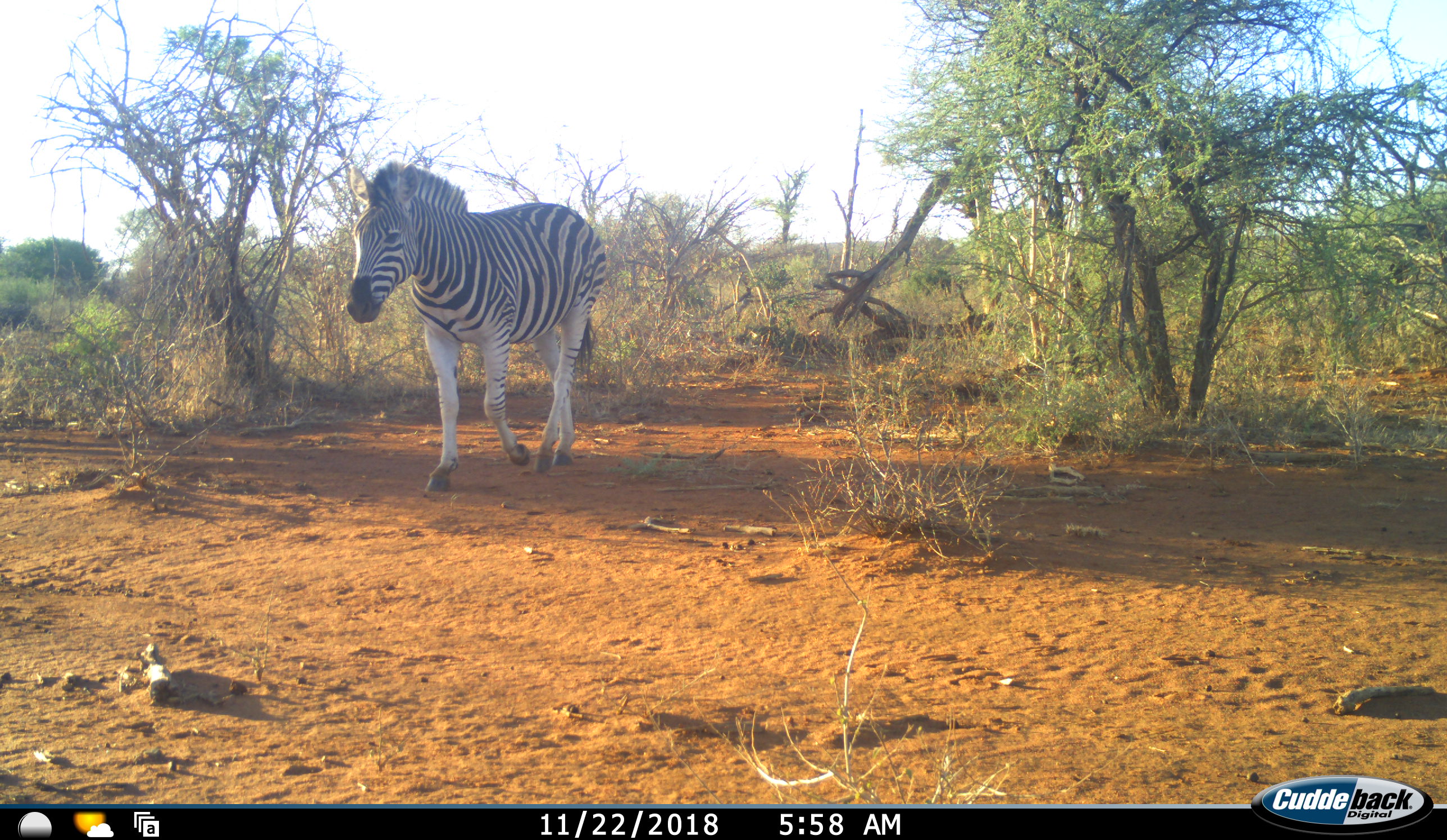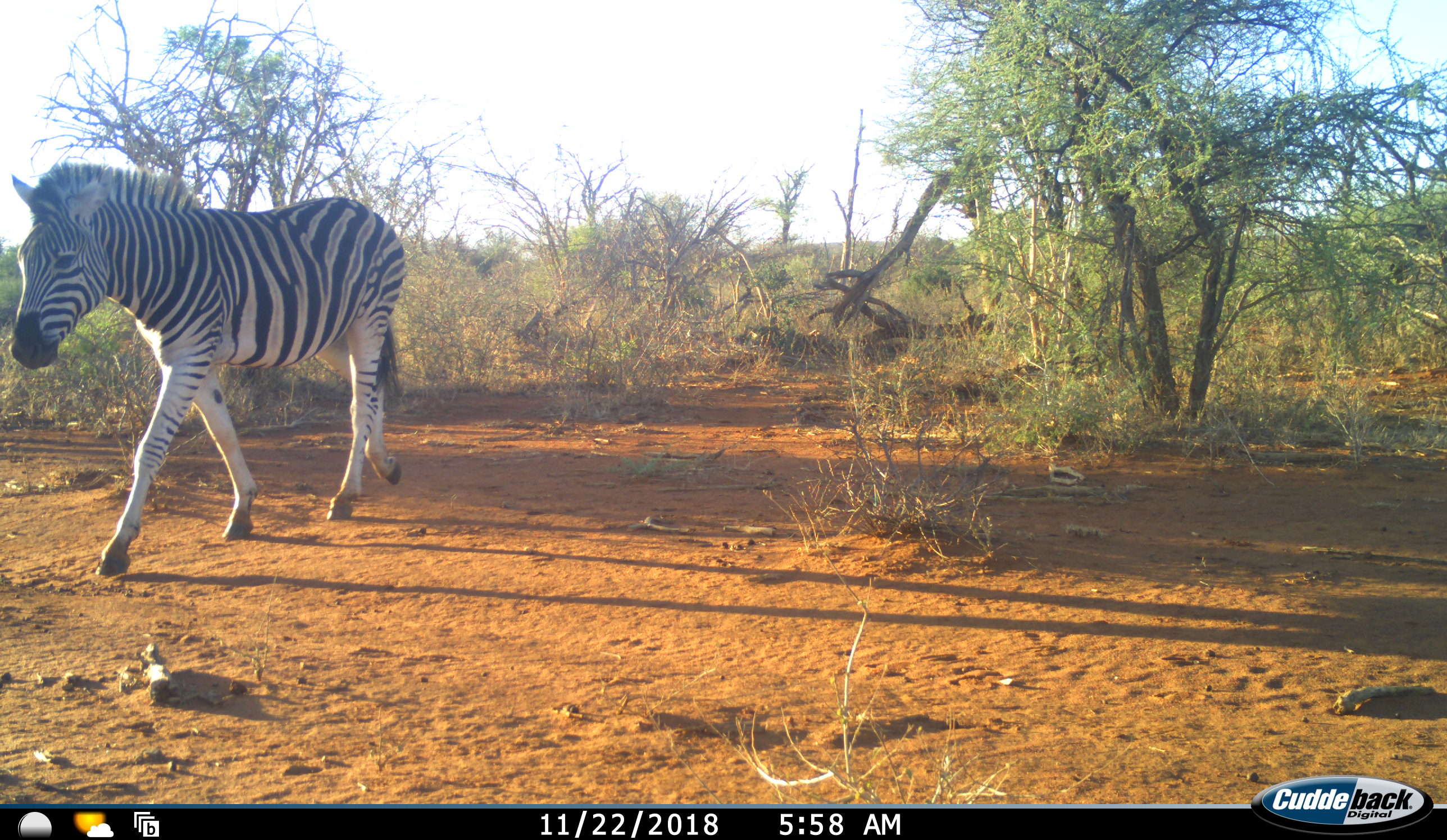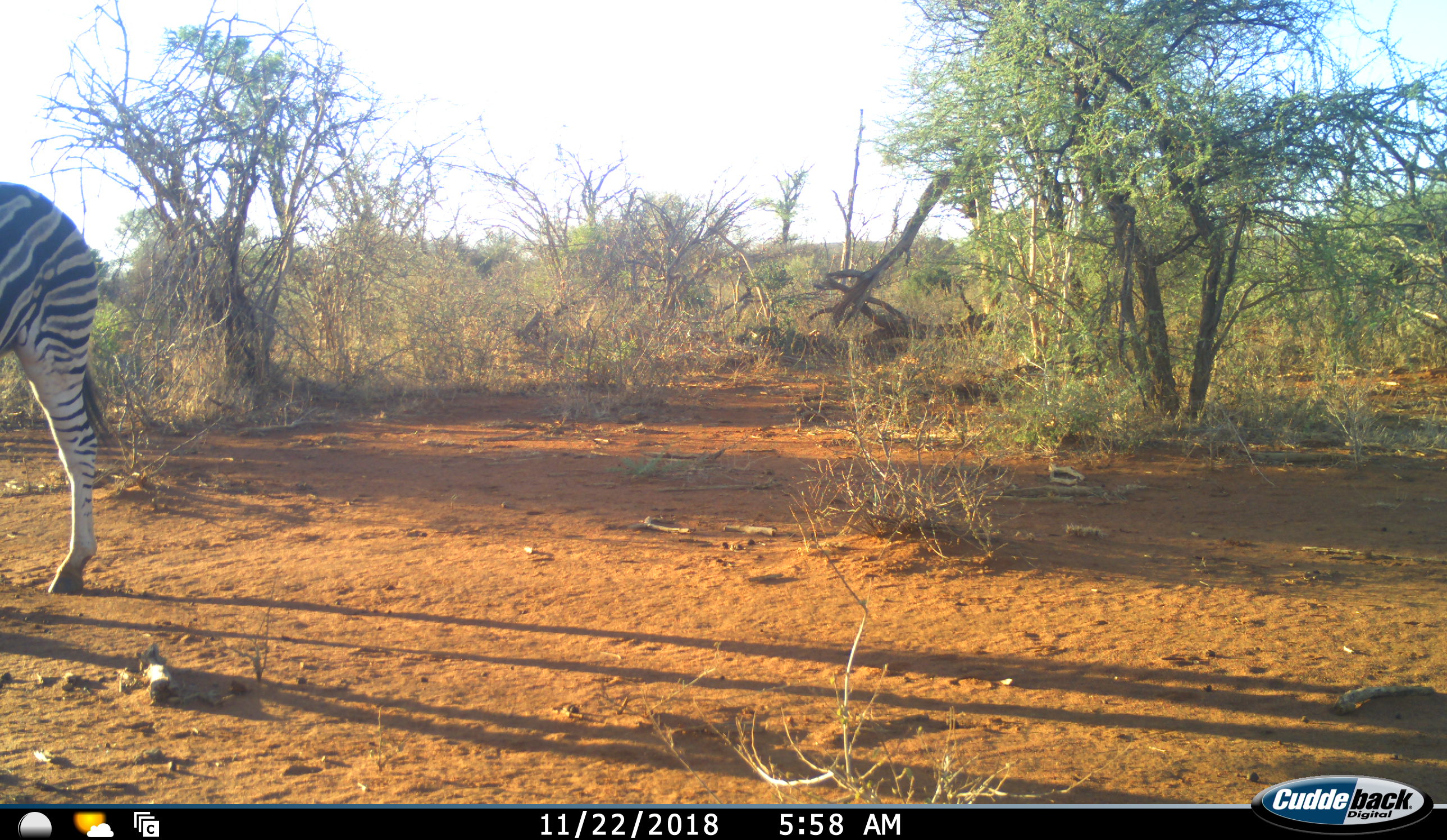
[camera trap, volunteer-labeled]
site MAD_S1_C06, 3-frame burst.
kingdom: Animalia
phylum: Chordata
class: Mammalia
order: Perissodactyla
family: Equidae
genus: Equus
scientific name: Equus quagga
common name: plains zebra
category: zebraplains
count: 1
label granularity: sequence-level